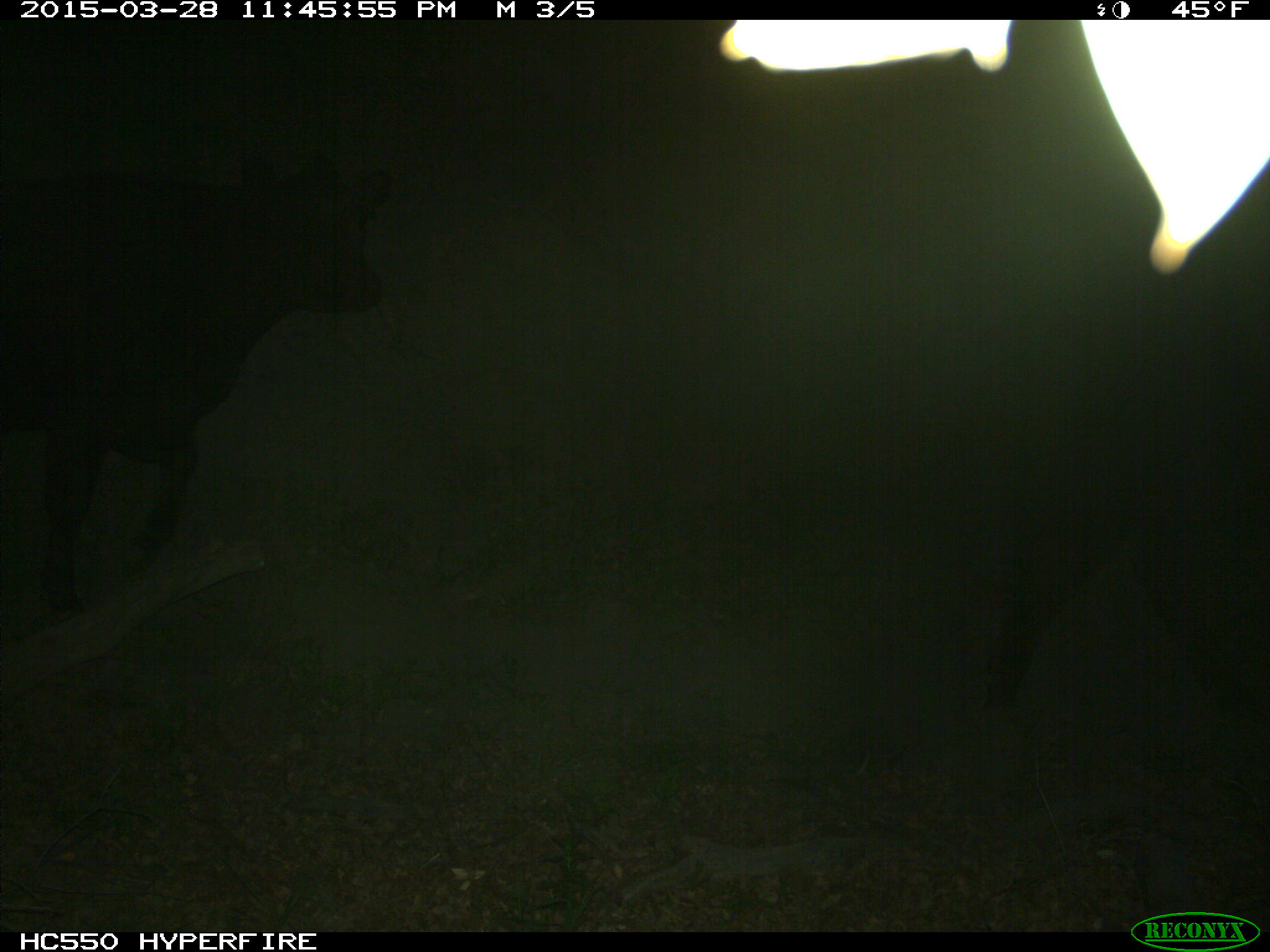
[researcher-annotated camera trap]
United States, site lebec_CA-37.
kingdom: Animalia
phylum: Chordata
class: Mammalia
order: Artiodactyla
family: Bovidae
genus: Bos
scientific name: Bos taurus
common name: domestic cow